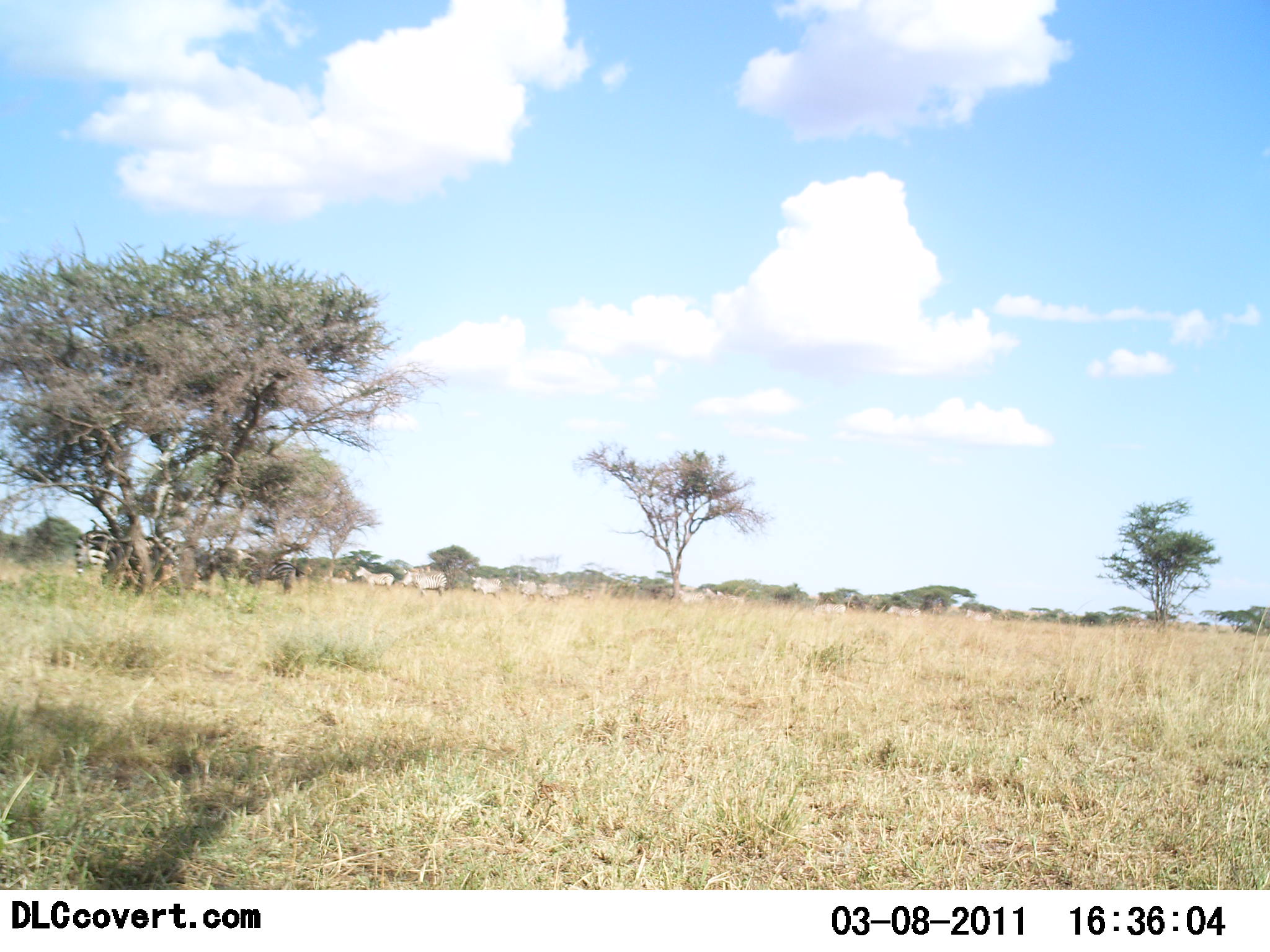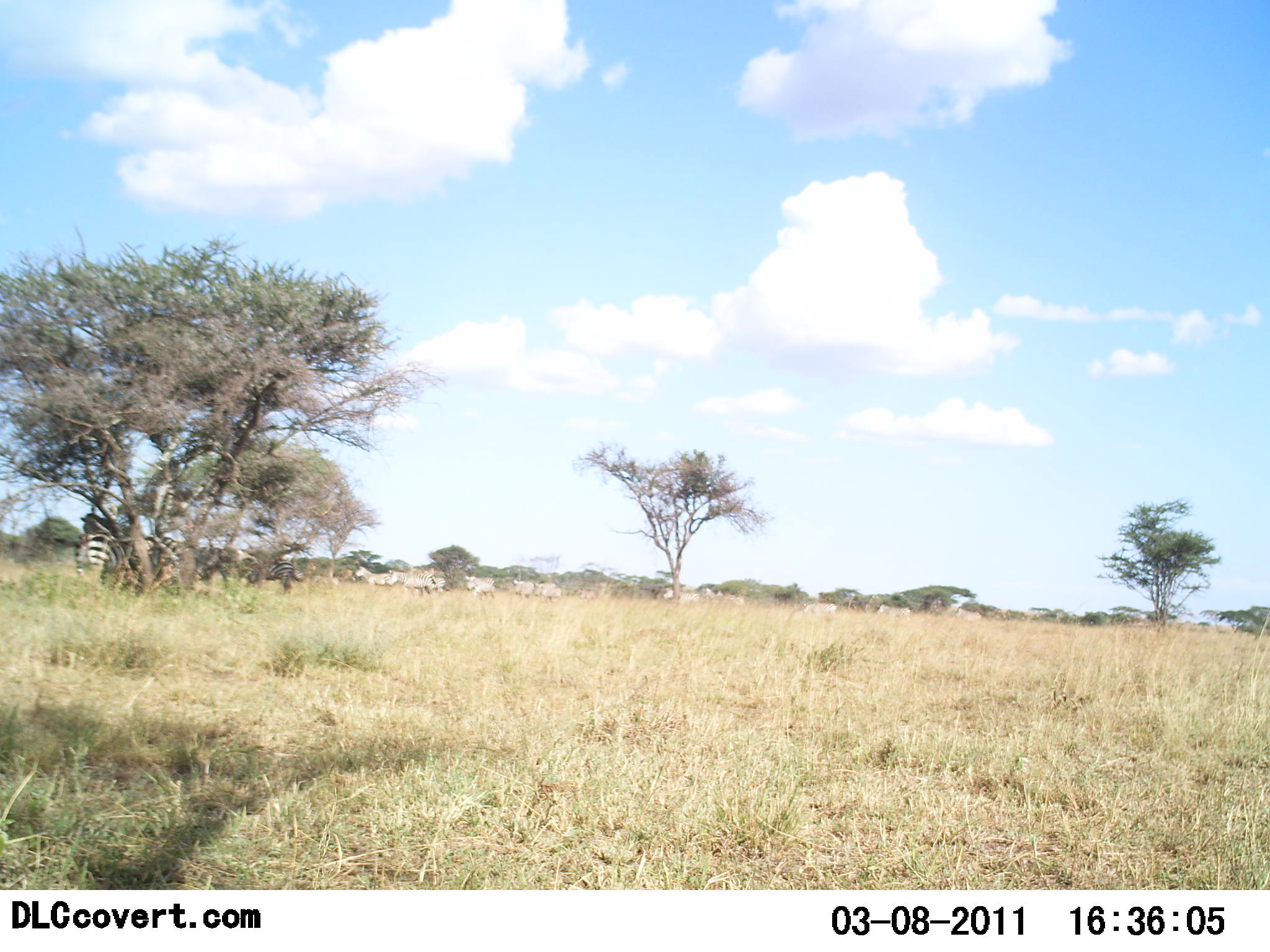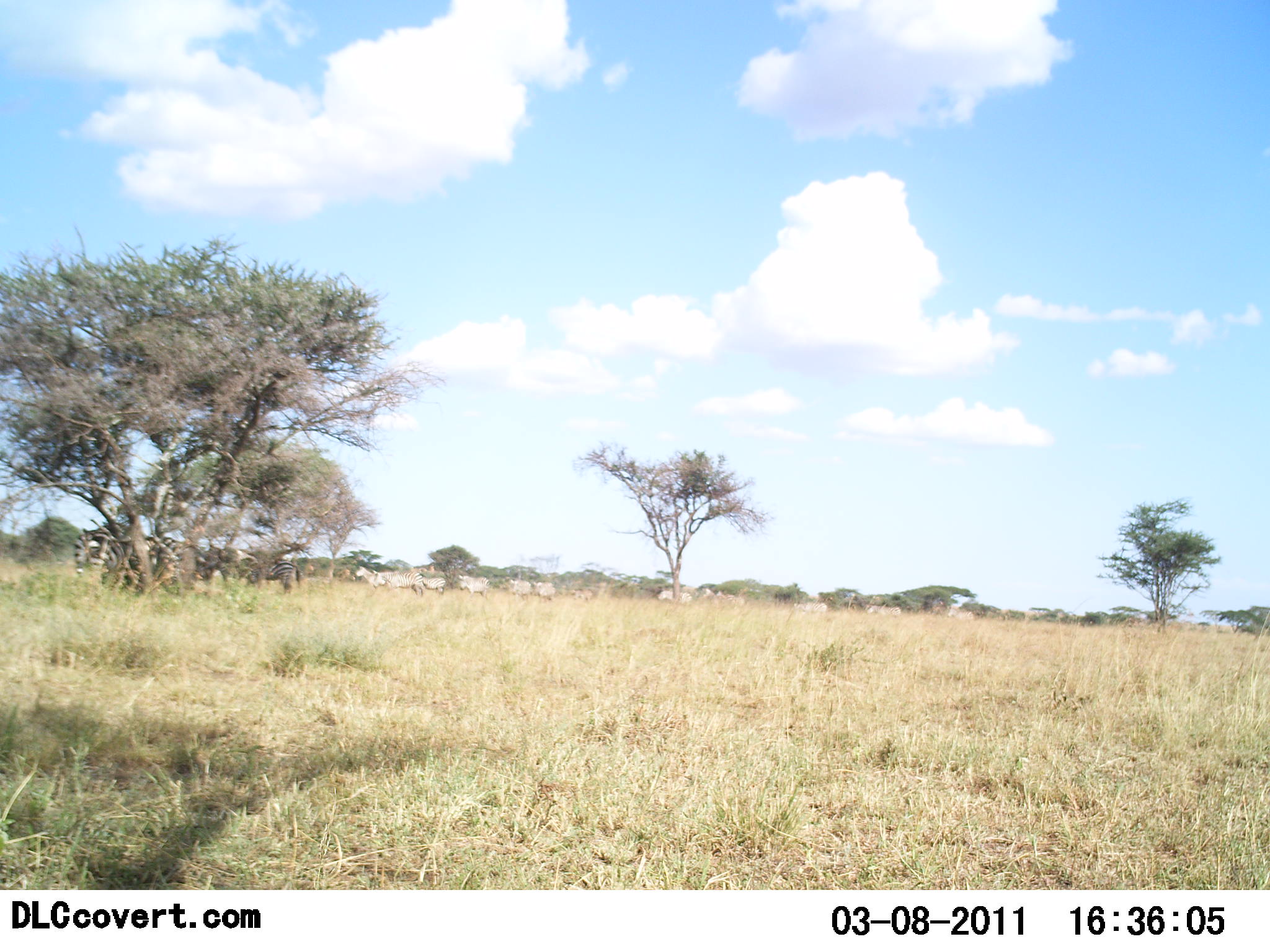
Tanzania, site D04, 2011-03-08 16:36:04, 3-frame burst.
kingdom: Animalia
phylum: Chordata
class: Mammalia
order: Perissodactyla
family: Equidae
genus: Equus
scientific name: Equus quagga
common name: plains zebra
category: zebra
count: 11-50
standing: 38%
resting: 0%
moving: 81%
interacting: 0%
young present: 0%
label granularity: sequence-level